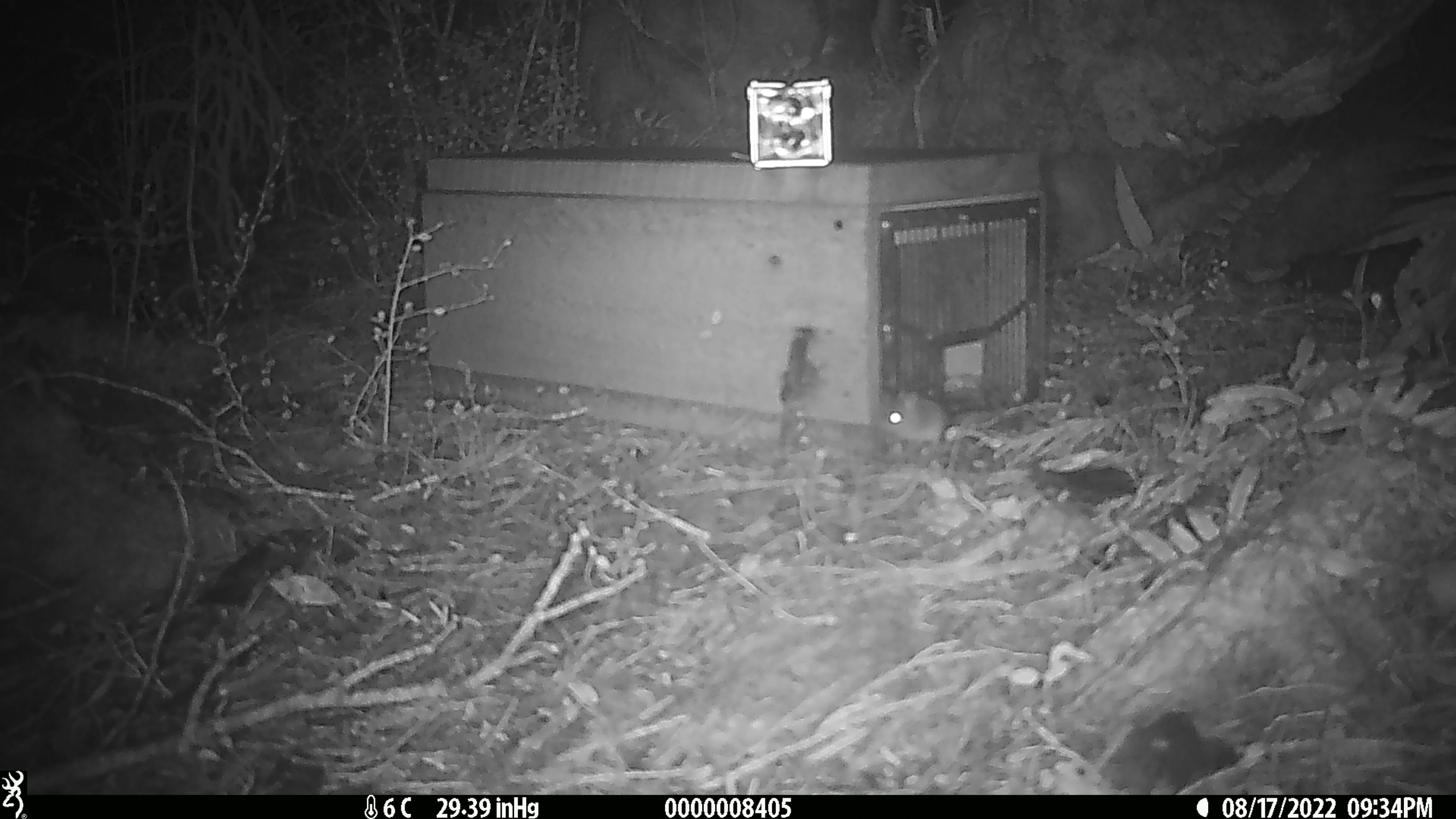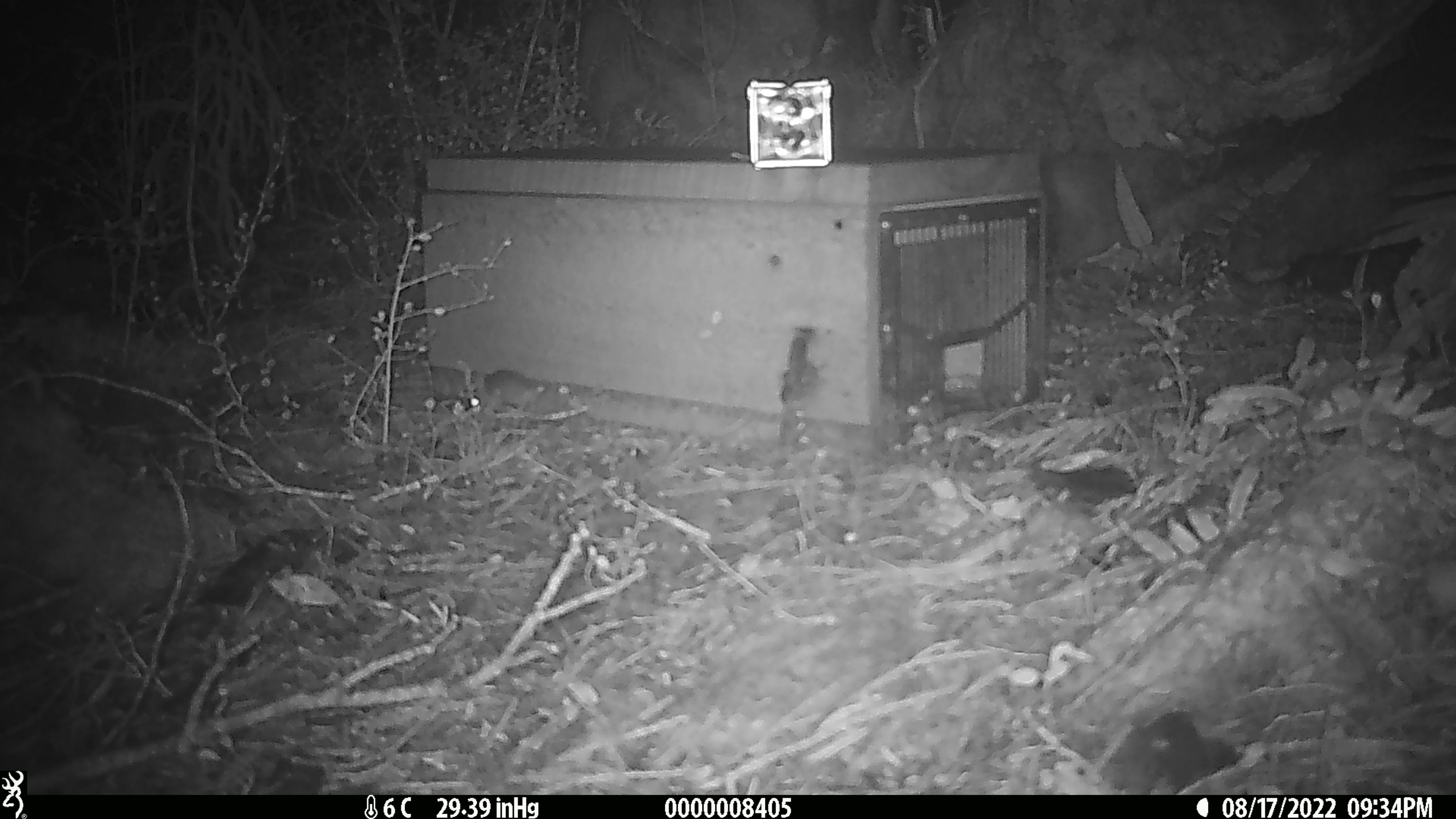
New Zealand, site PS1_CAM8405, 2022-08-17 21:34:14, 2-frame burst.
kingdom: Animalia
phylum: Chordata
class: Mammalia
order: Rodentia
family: Muridae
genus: Mus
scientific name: Mus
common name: mouse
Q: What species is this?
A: Mouse (Mus).